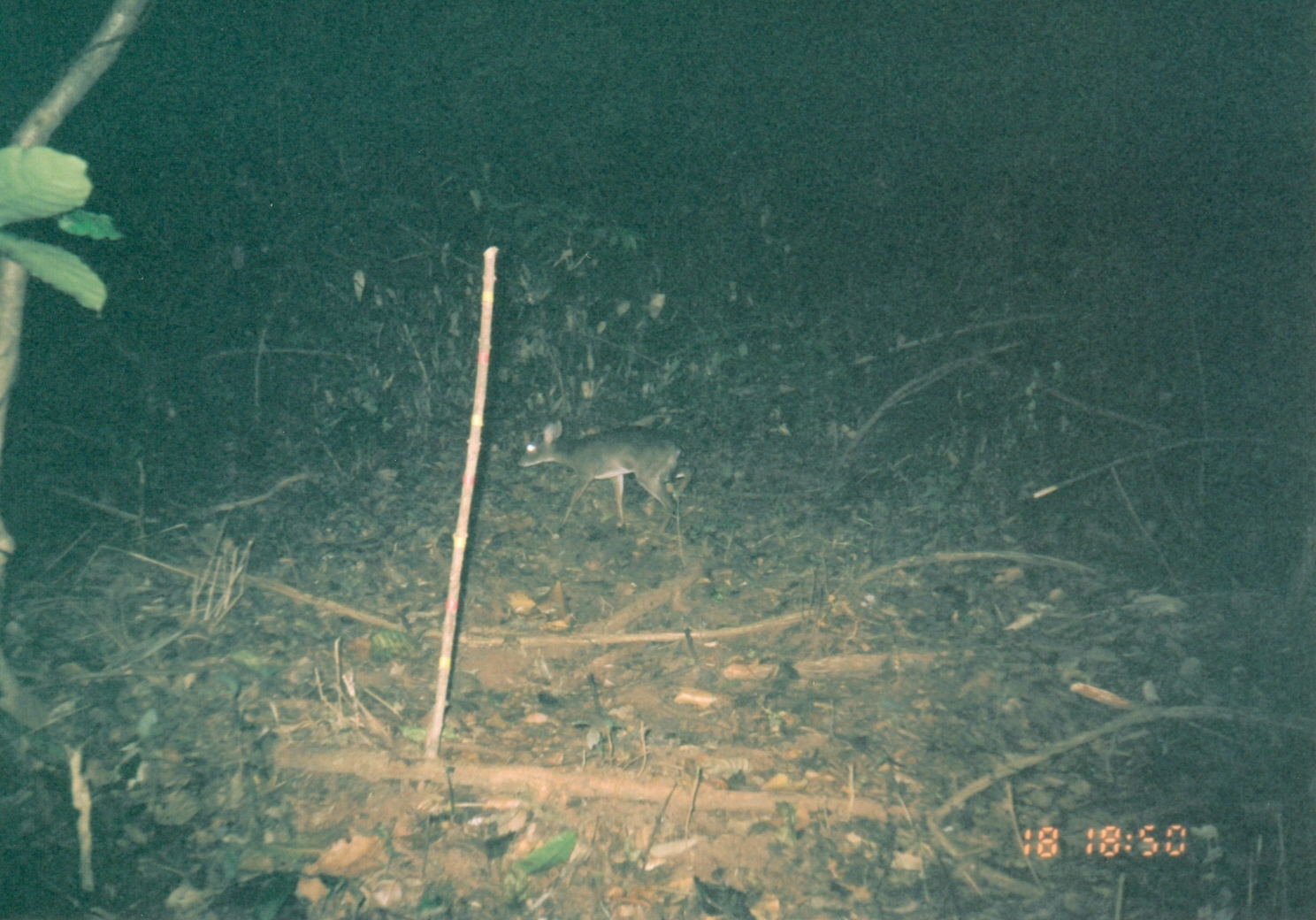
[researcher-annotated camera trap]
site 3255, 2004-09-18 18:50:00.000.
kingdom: Animalia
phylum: Chordata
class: Mammalia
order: Artiodactyla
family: Bovidae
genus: Nesotragus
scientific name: Nesotragus moschatus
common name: suni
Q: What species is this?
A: Nesotragus moschatus (suni).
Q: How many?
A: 1.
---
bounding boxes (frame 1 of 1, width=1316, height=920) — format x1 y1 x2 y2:
nesotragus moschatus: 515 416 685 538